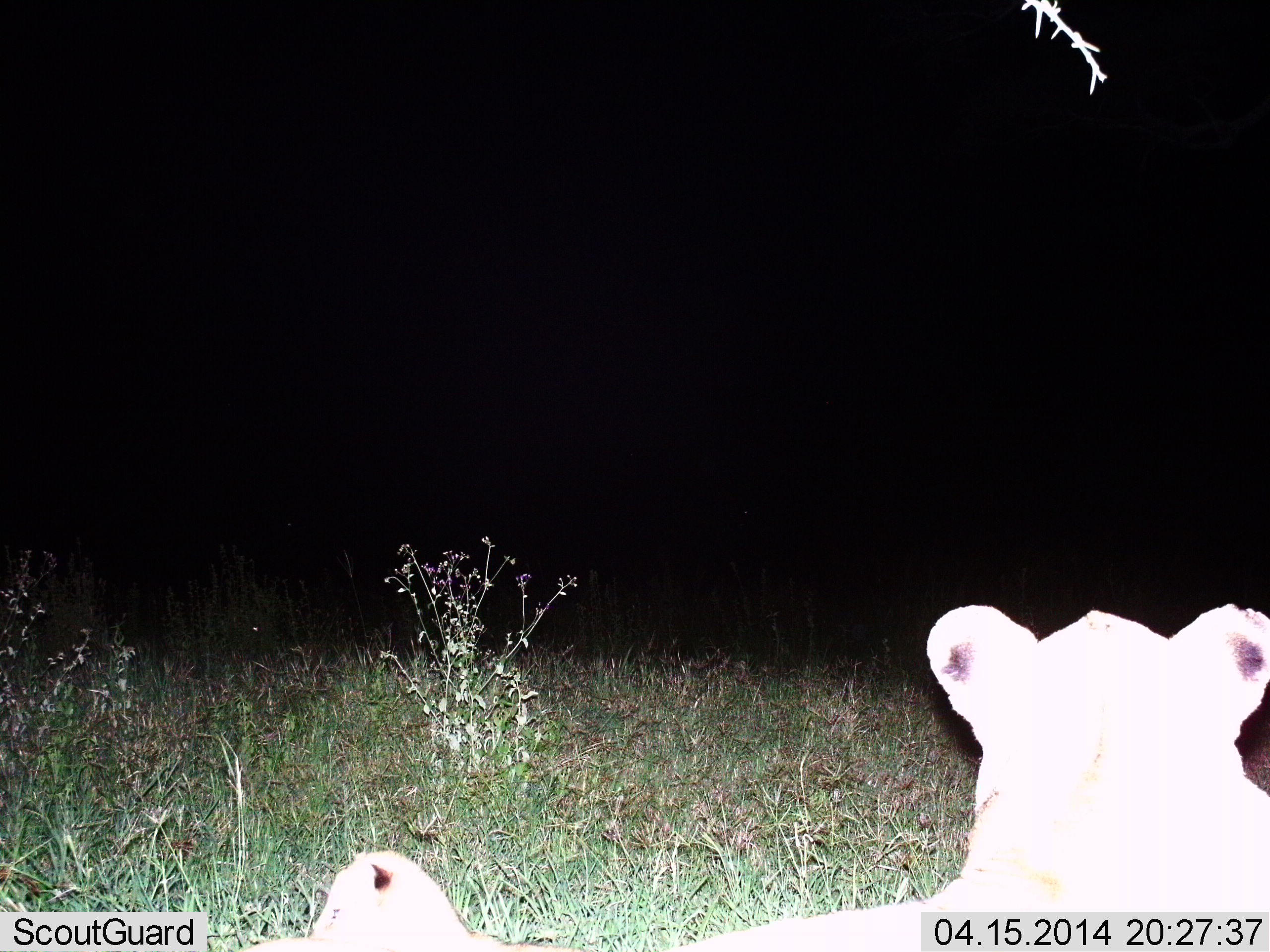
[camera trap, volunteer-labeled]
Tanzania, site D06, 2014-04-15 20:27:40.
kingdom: Animalia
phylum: Chordata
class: Mammalia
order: Carnivora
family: Felidae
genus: Panthera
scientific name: Panthera leo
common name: lion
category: lionfemale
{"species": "lionfemale (lion) (Panthera leo)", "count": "1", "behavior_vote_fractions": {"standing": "14%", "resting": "83%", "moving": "0%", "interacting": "3%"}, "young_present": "6%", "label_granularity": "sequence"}